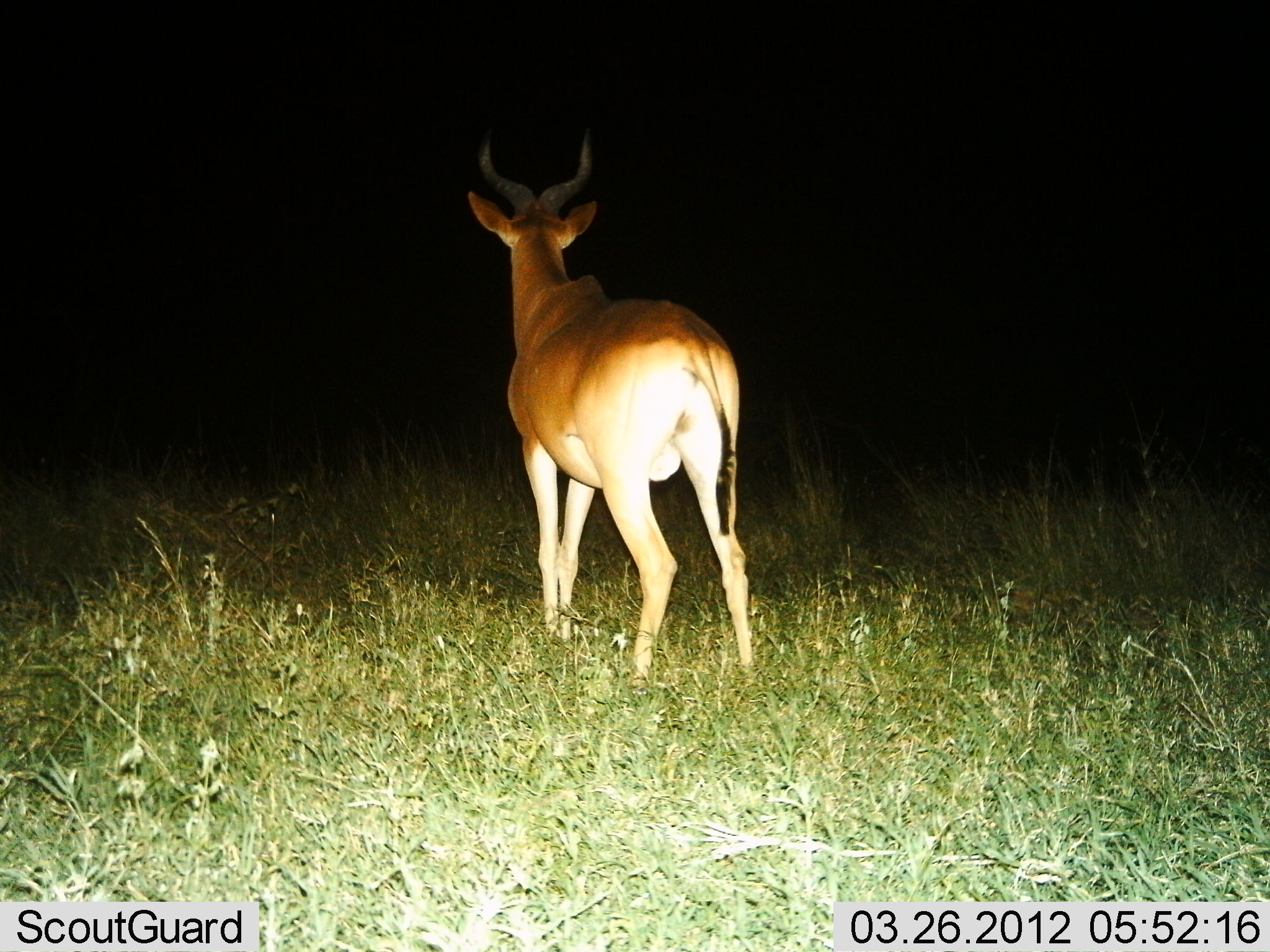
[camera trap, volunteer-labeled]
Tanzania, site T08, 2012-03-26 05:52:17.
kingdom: Animalia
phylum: Chordata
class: Mammalia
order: Artiodactyla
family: Bovidae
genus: Alcelaphus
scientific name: Alcelaphus buselaphus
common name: hartebeest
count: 1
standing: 100%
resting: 0%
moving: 0%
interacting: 0%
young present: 0%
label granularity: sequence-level